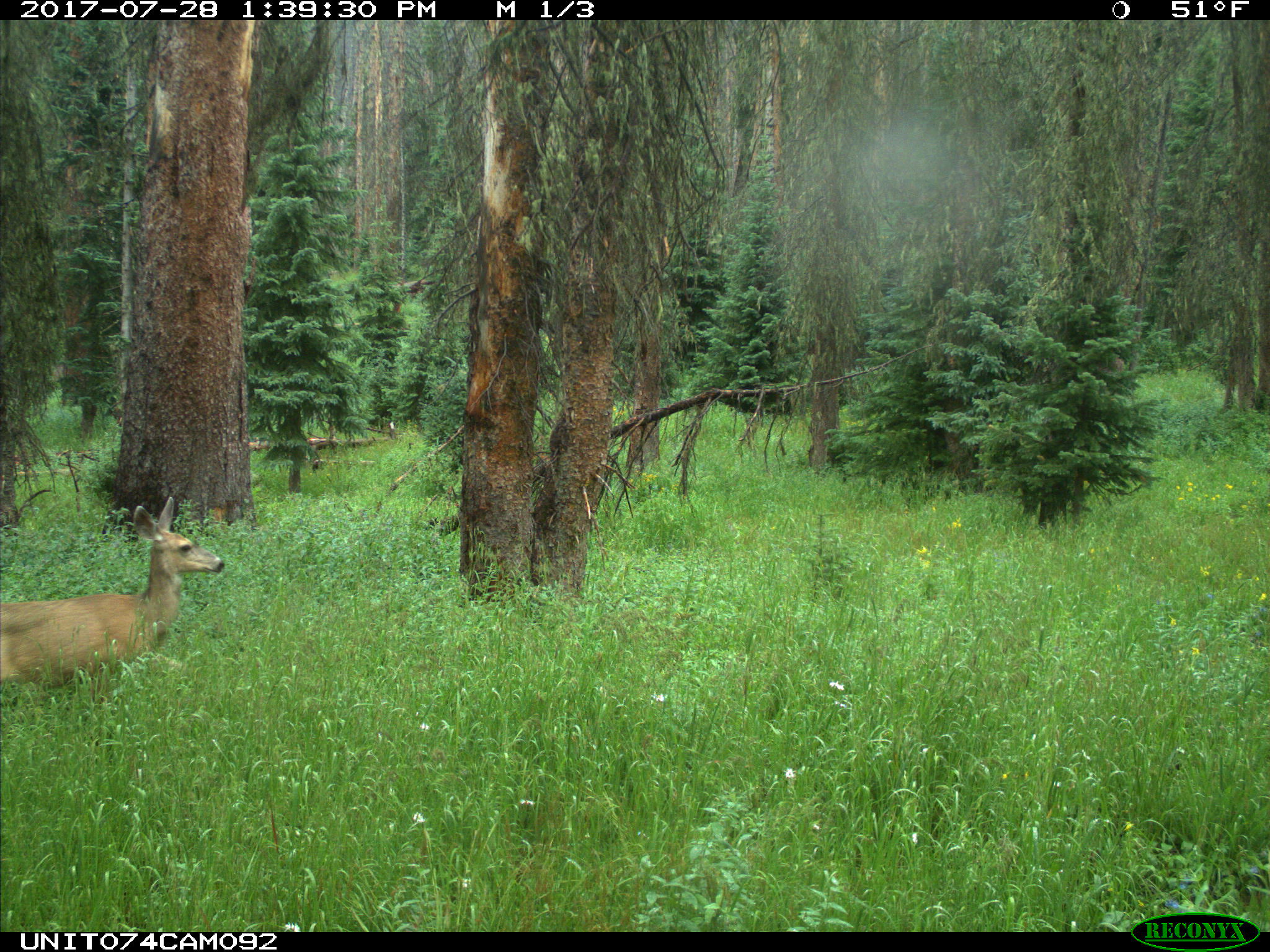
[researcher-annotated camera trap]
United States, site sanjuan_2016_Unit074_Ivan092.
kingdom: Animalia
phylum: Chordata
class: Mammalia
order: Artiodactyla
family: Cervidae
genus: Odocoileus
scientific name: Odocoileus hemionus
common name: mule deer